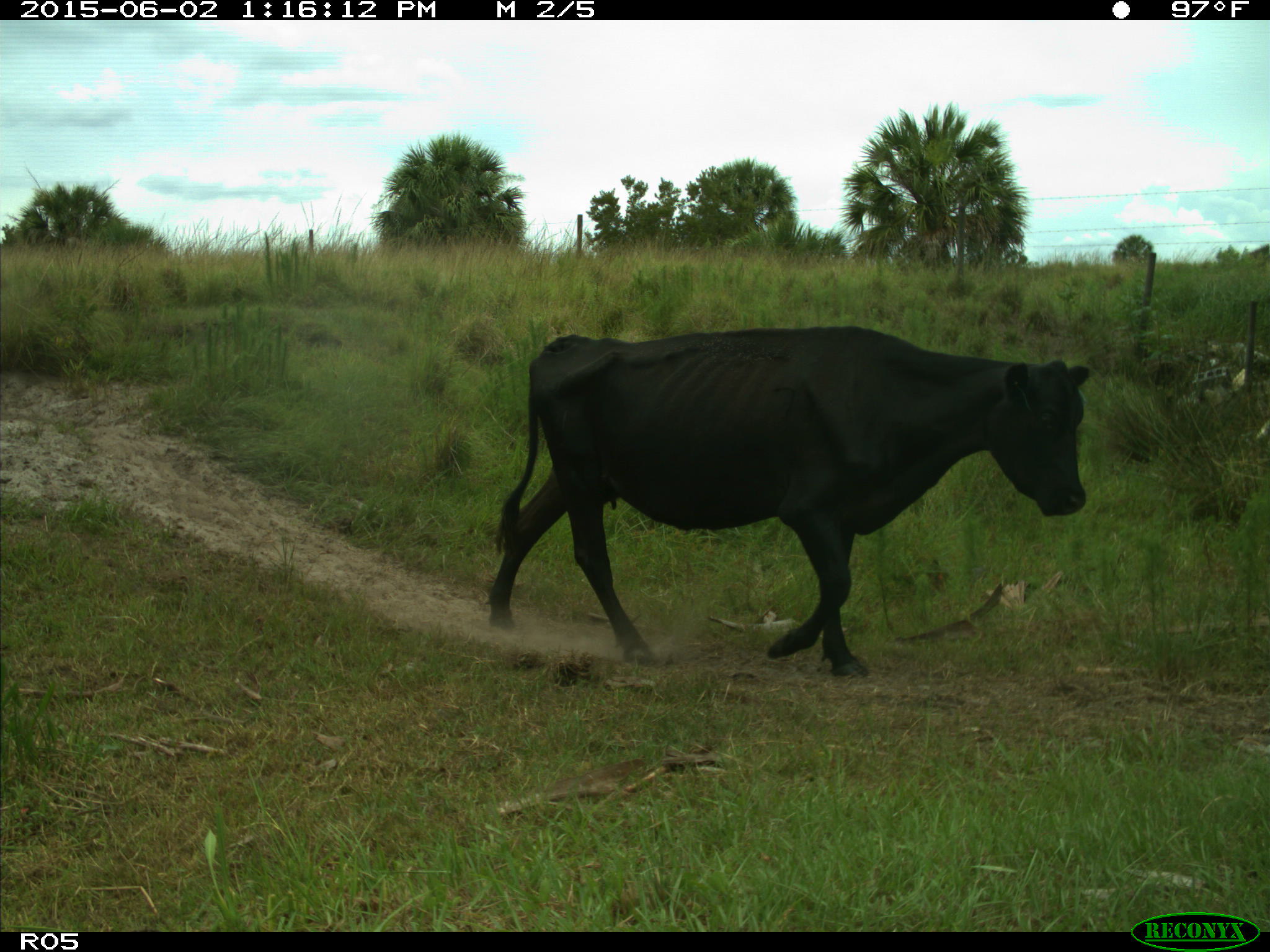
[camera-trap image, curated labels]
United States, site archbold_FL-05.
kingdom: Animalia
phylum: Chordata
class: Mammalia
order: Artiodactyla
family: Bovidae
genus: Bos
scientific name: Bos taurus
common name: domestic cow